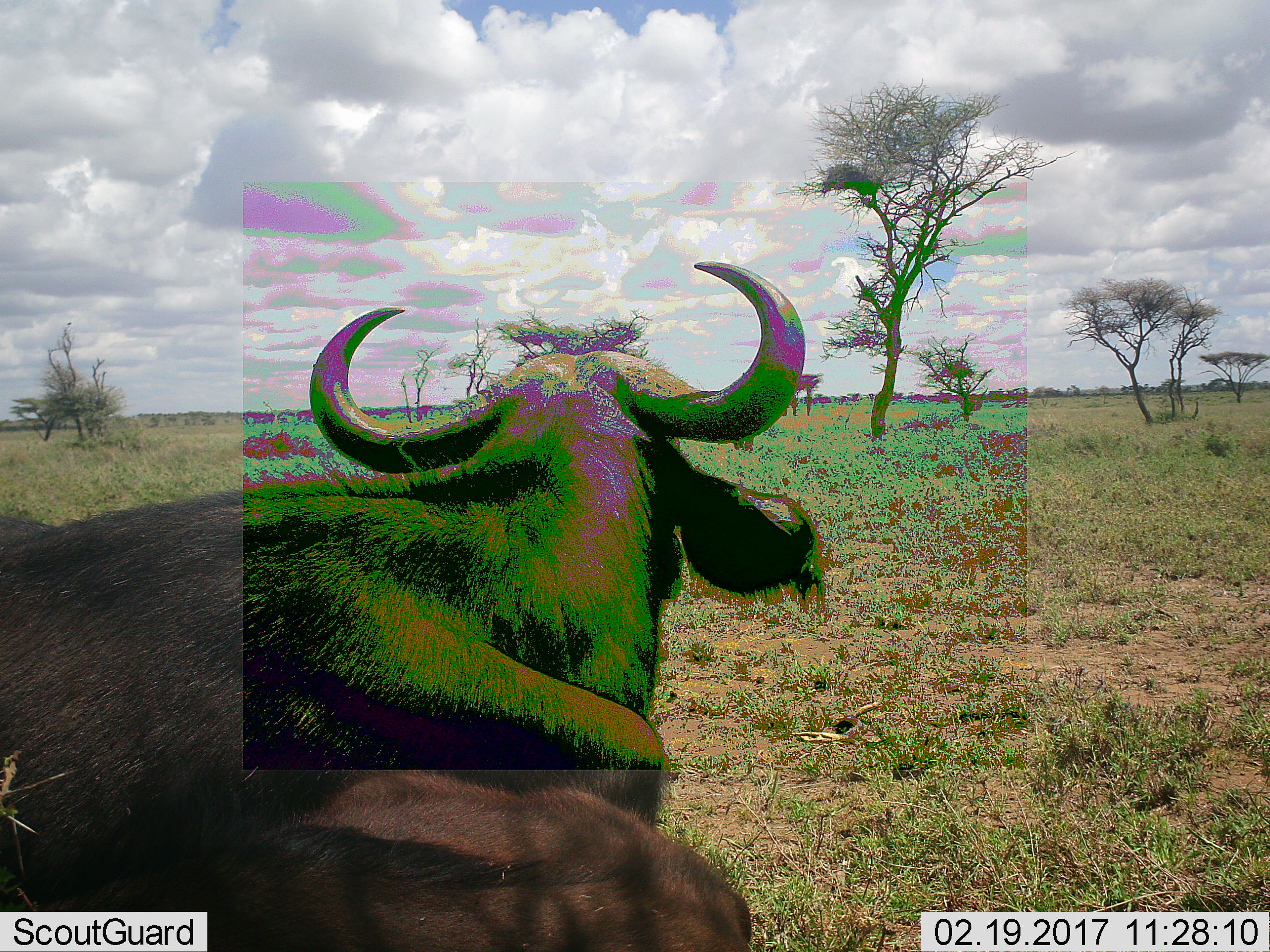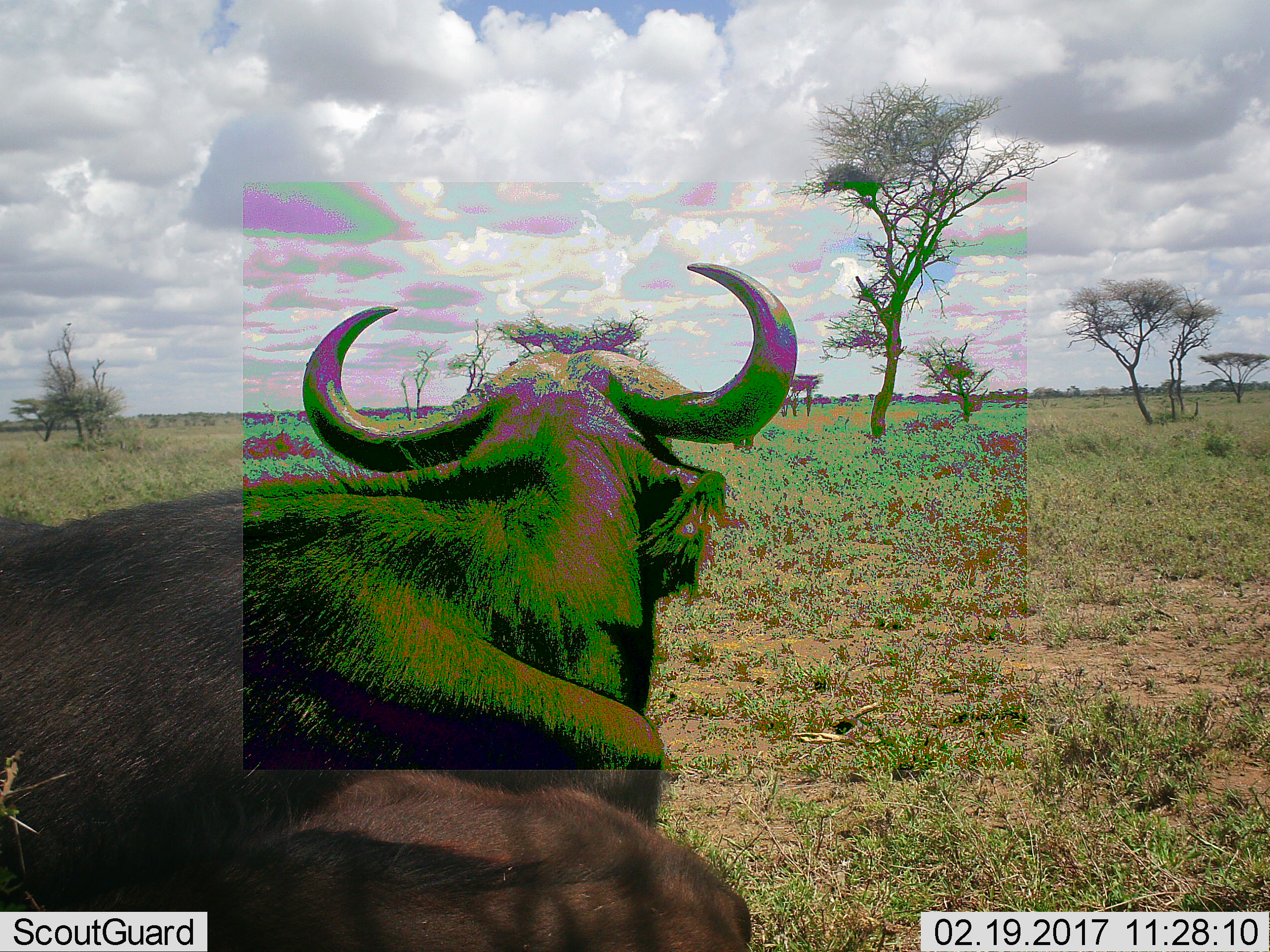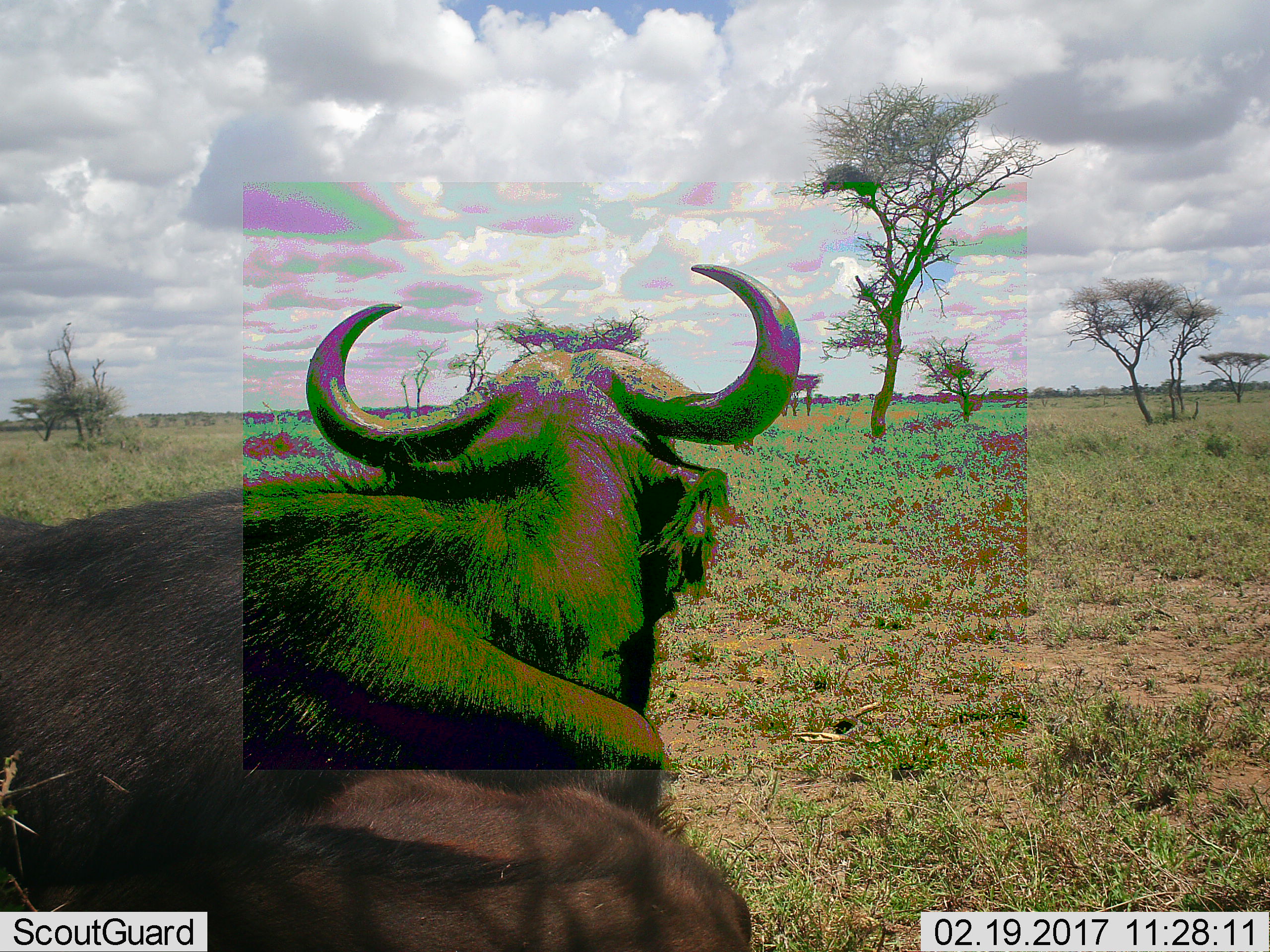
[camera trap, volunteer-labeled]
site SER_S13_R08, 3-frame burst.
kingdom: Animalia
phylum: Chordata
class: Mammalia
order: Artiodactyla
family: Bovidae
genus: Syncerus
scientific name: Syncerus caffer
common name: african buffalo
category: buffalo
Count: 2.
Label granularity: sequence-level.